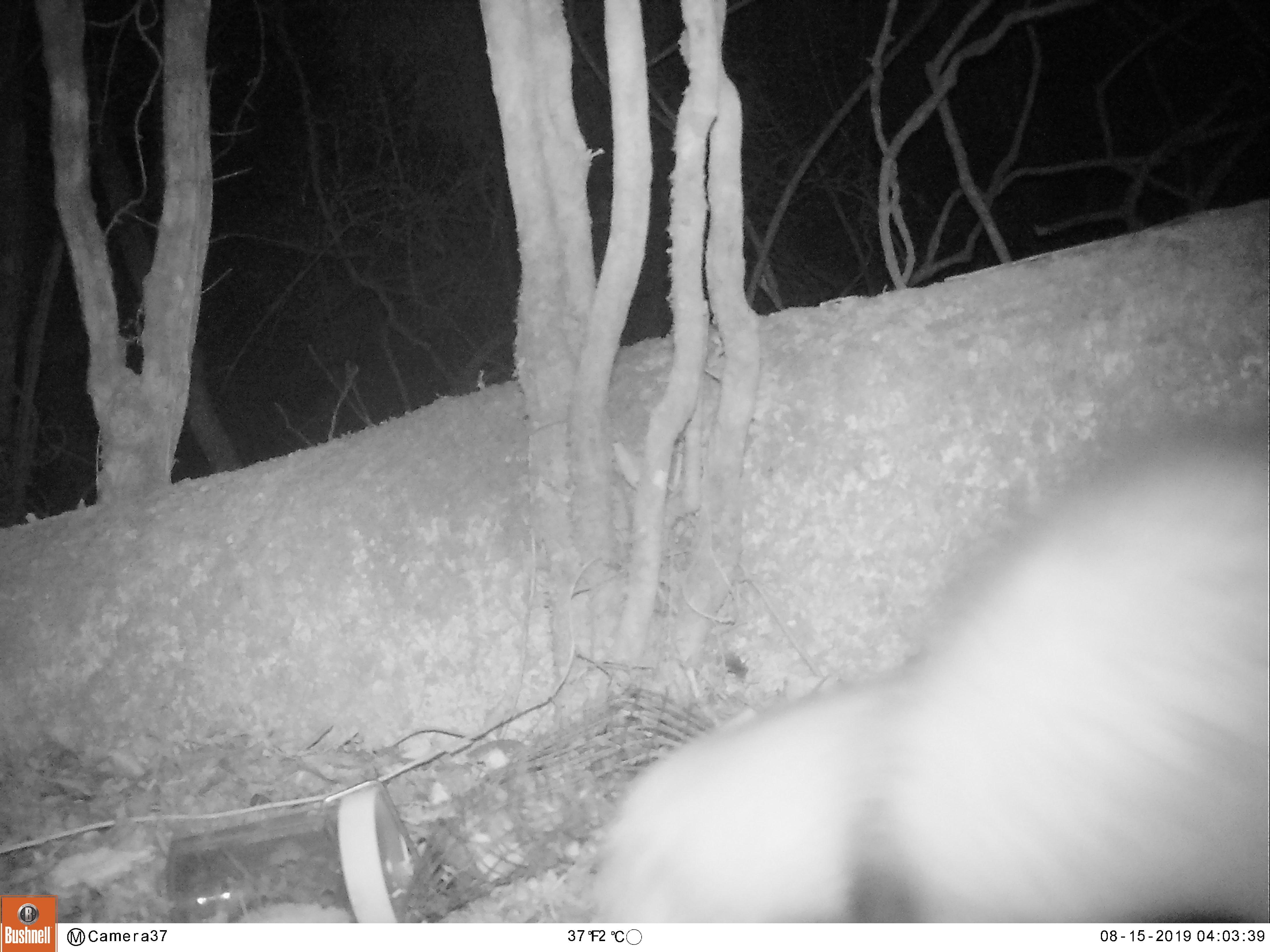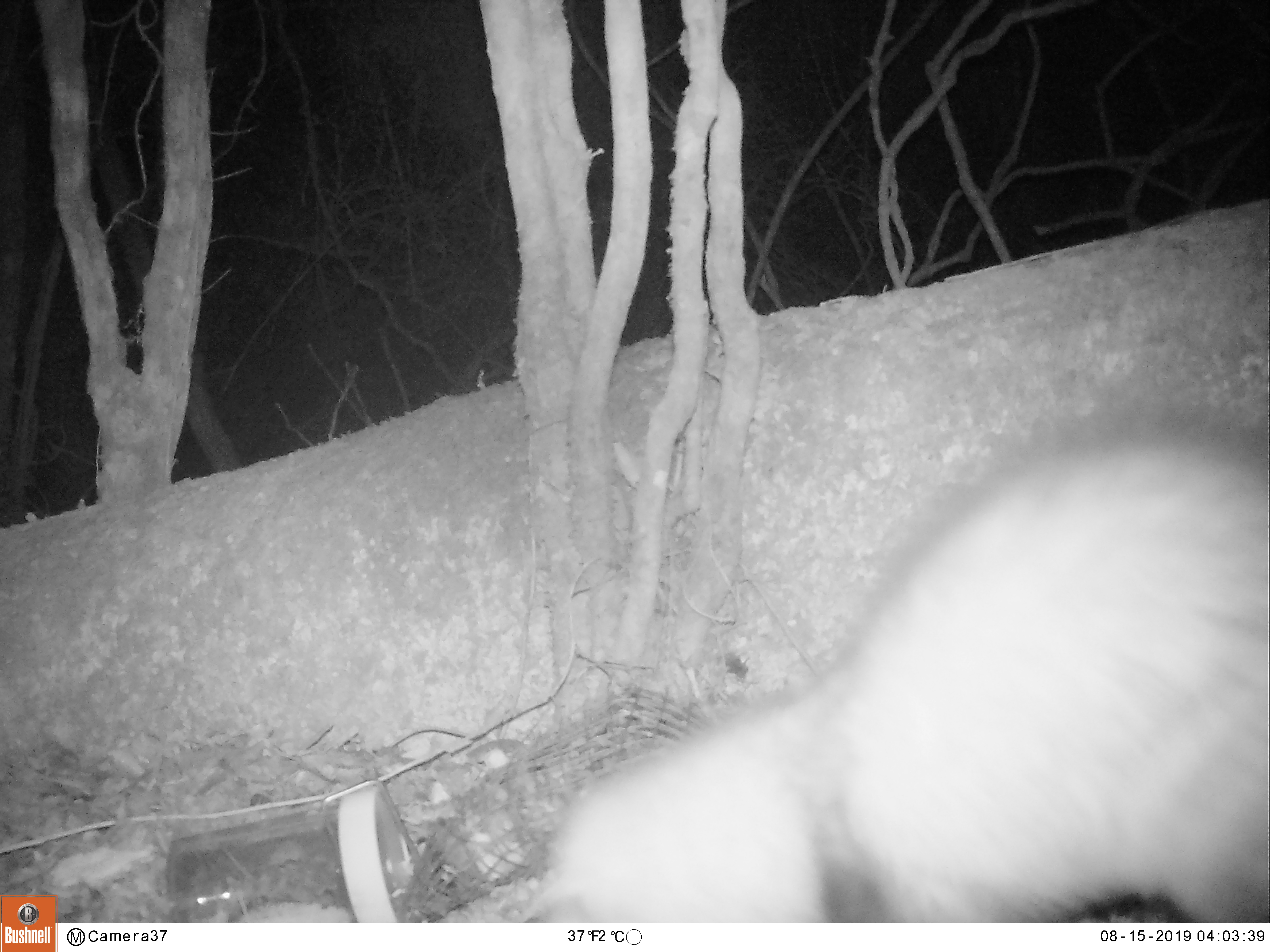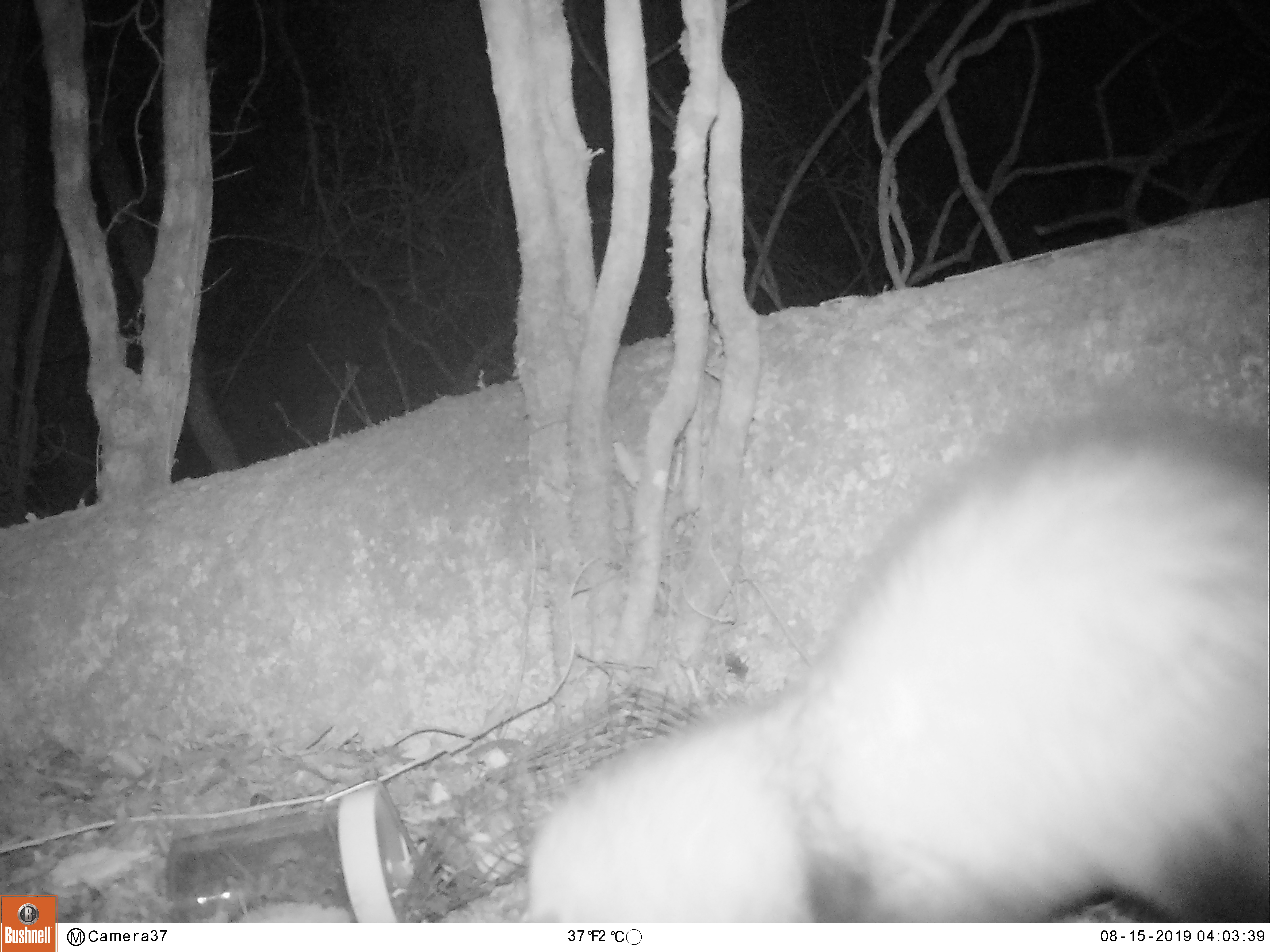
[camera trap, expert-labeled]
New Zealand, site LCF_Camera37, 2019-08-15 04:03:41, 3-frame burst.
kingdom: Animalia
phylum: Chordata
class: Mammalia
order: Carnivora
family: Mustelidae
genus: Mustela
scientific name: Mustela furo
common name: ferret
Ferret (Mustela furo).